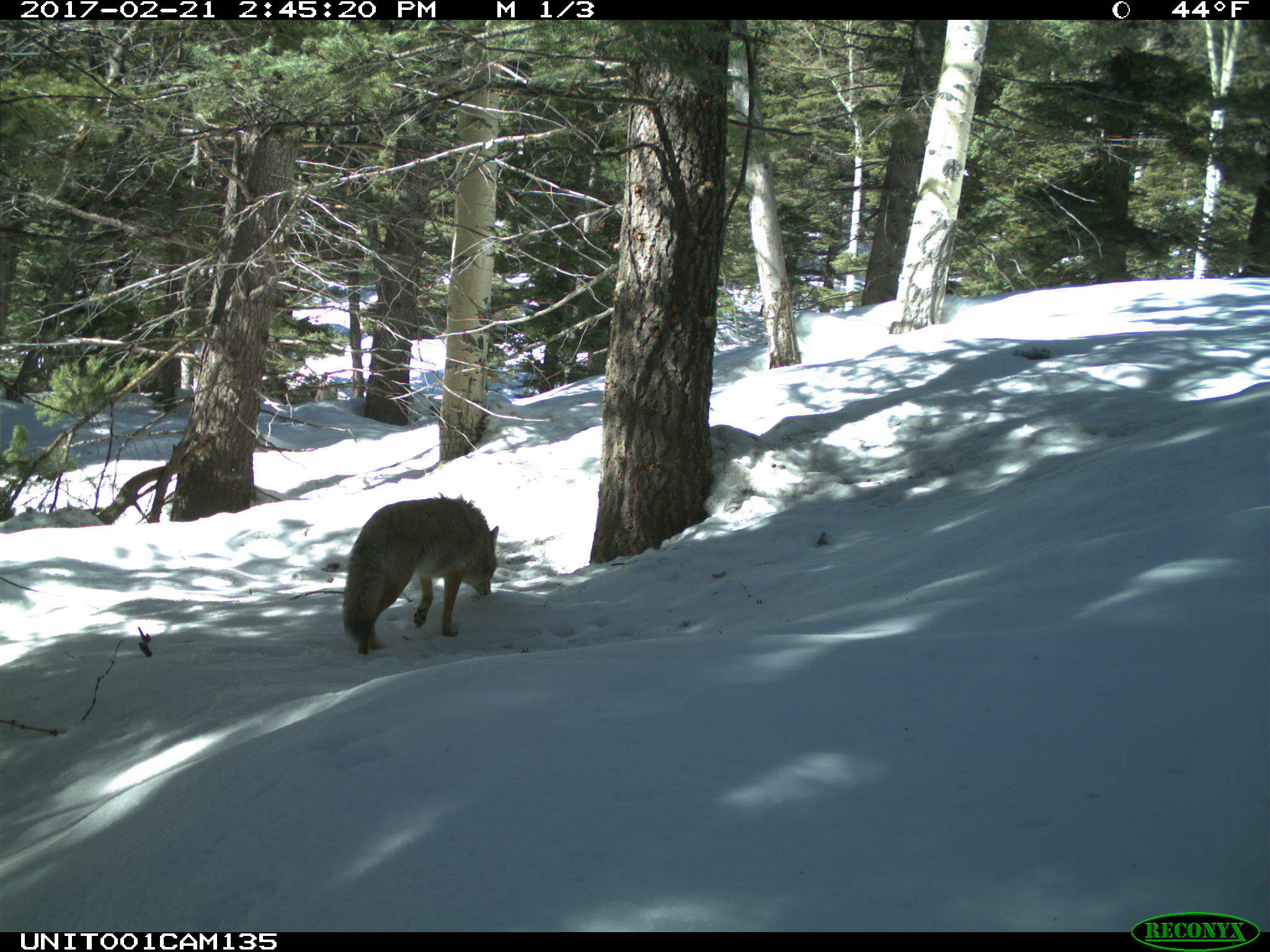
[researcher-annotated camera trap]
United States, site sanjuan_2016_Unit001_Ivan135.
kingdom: Animalia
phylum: Chordata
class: Mammalia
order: Carnivora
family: Canidae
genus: Canis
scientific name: Canis latrans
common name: coyote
Canis latrans (coyote).